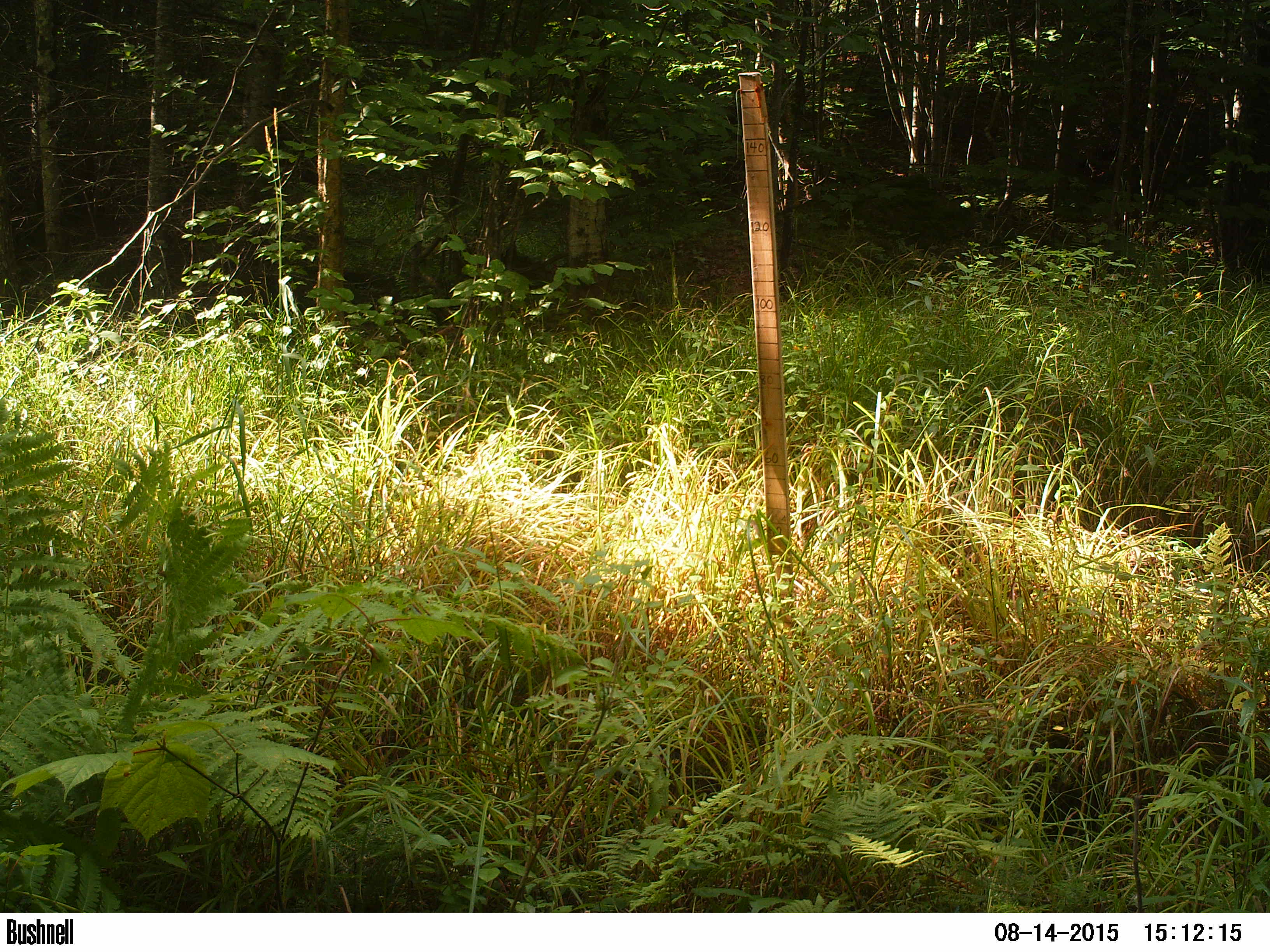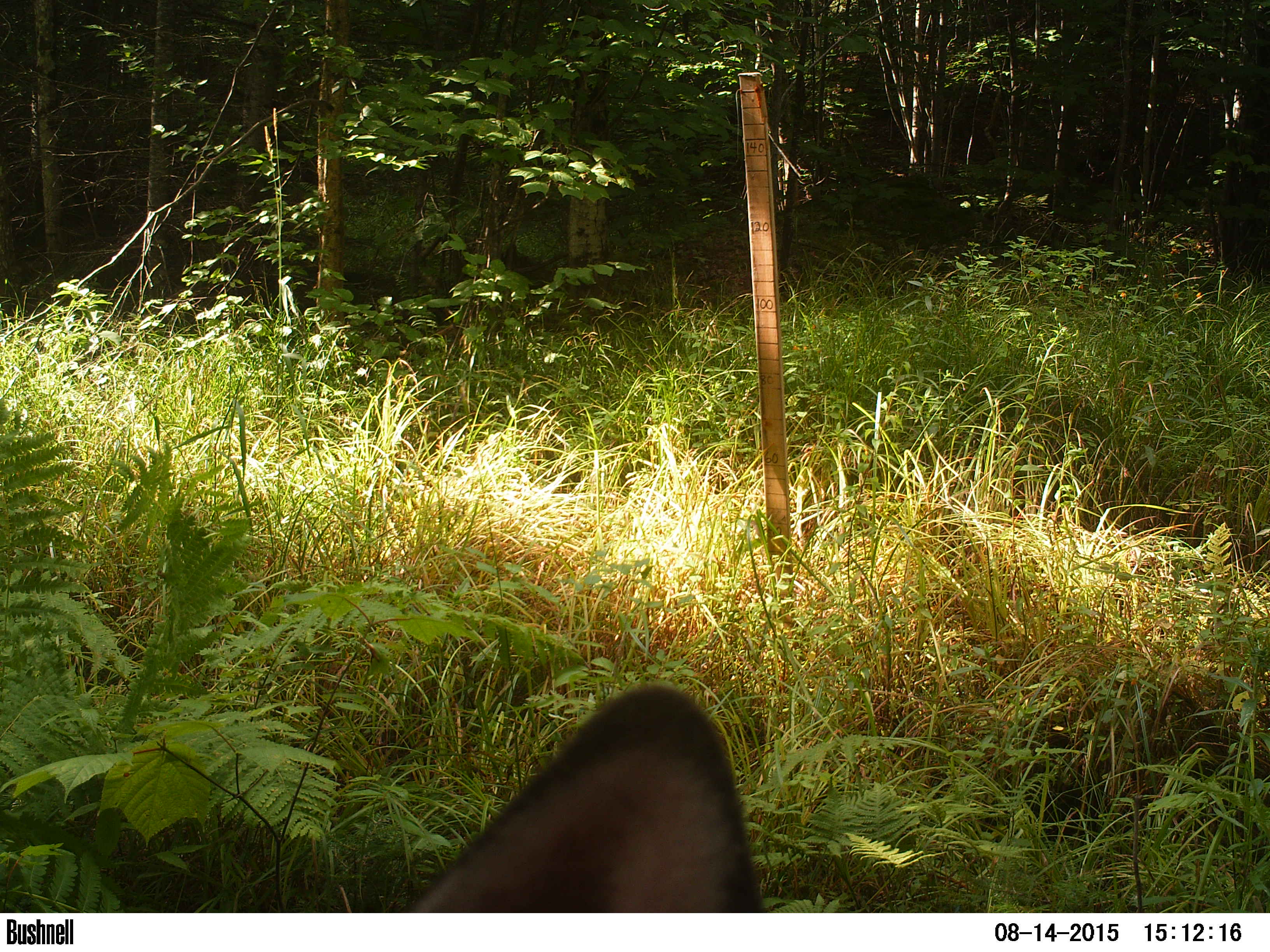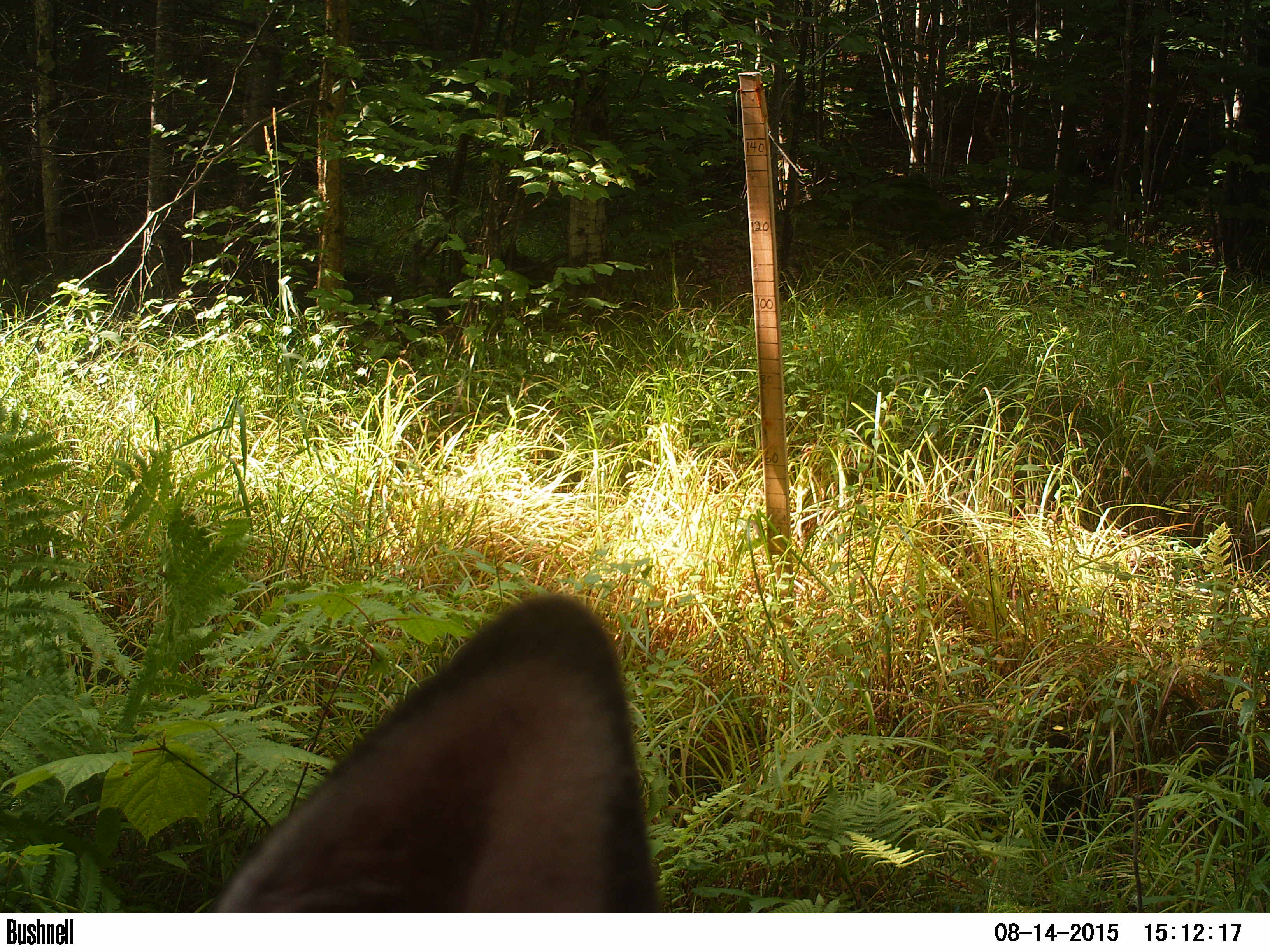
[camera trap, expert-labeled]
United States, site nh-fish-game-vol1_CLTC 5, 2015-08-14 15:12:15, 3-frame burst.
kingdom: Animalia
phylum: Chordata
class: Mammalia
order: Artiodactyla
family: Cervidae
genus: Odocoileus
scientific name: Odocoileus virginianus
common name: white-tailed deer